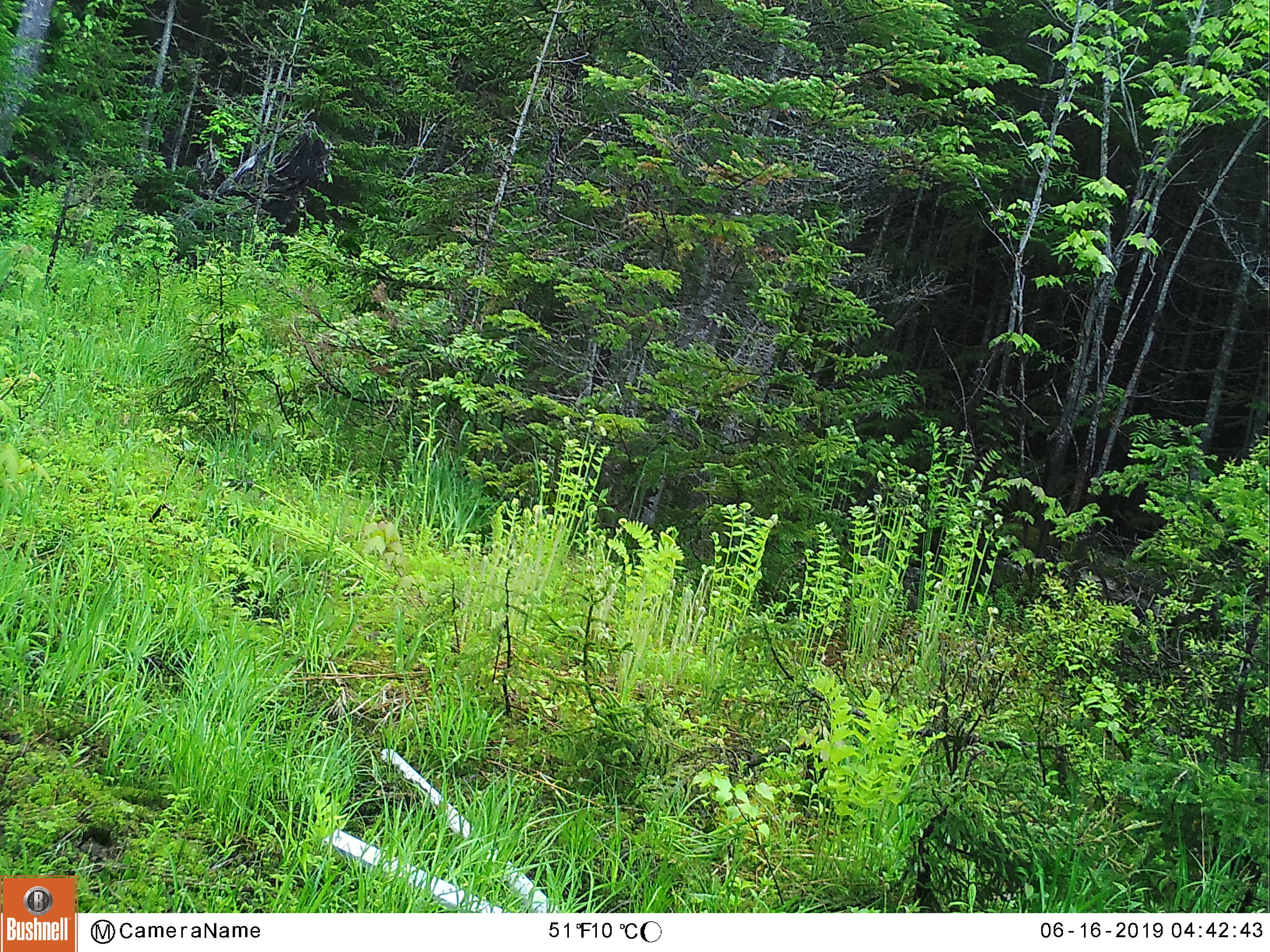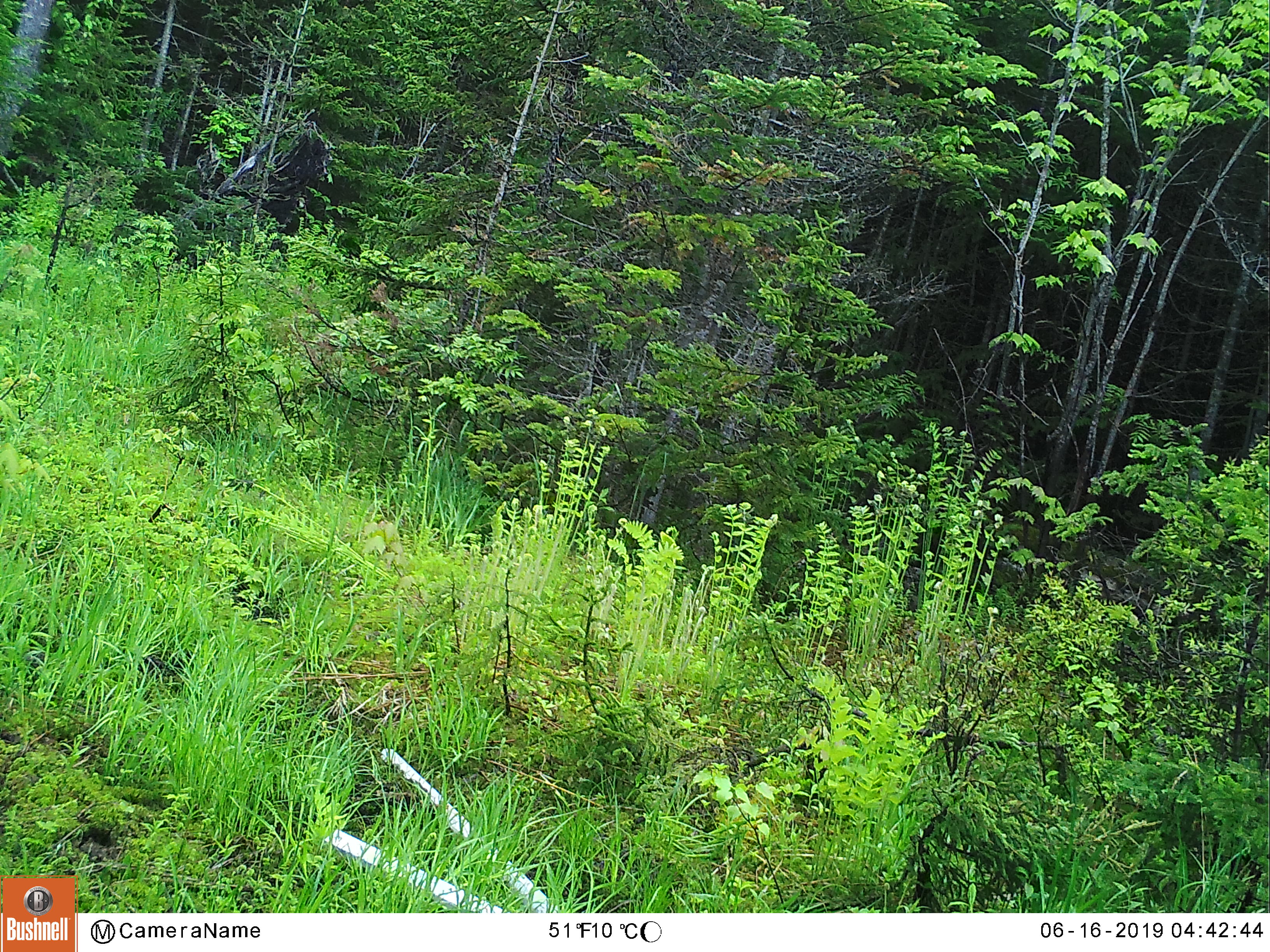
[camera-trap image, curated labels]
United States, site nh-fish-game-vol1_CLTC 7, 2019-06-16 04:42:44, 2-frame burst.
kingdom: Animalia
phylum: Chordata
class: Mammalia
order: Artiodactyla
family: Cervidae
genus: Alces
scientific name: Alces alces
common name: moose